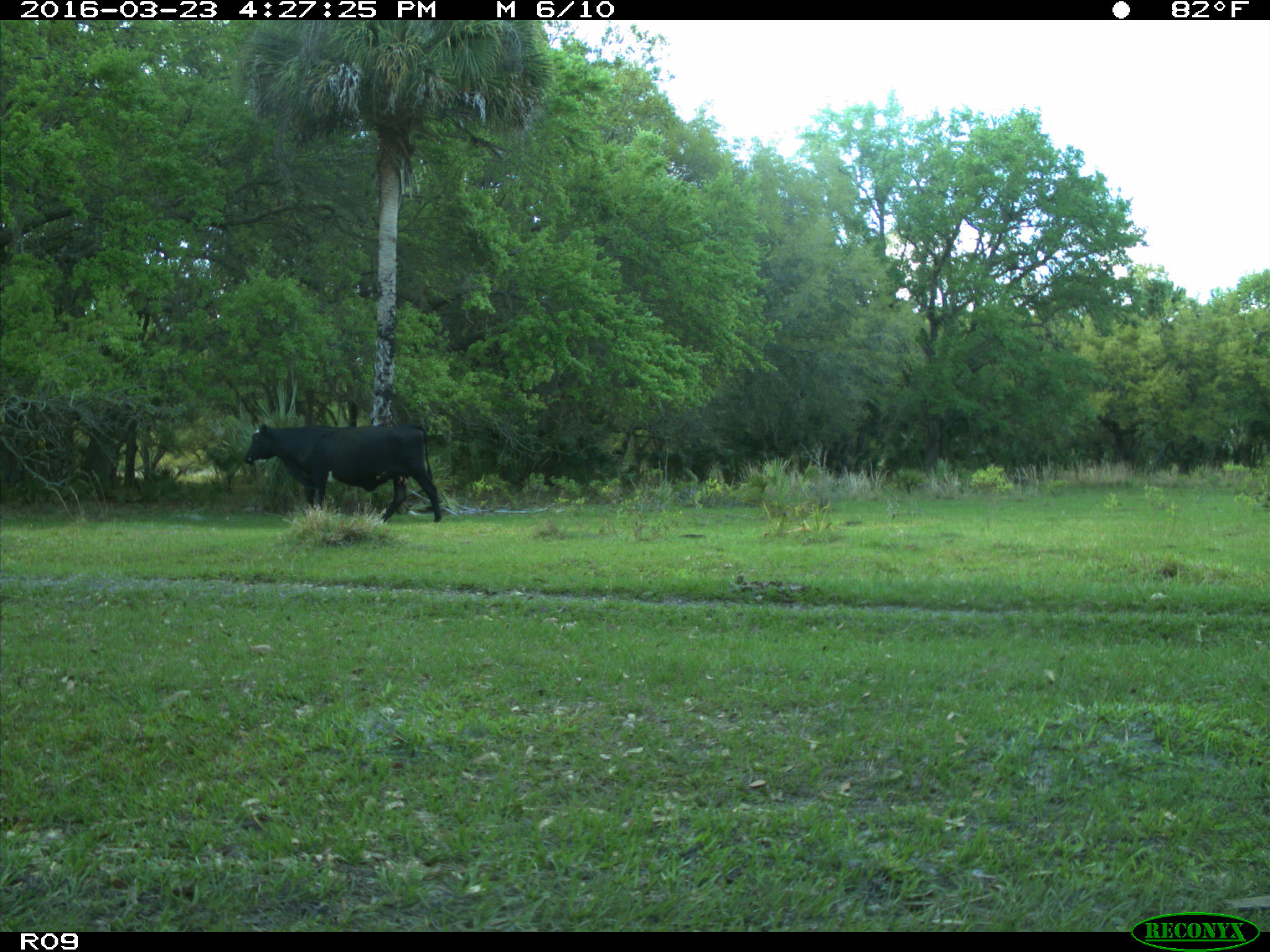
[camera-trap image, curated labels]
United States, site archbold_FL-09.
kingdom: Animalia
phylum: Chordata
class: Mammalia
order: Artiodactyla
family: Bovidae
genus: Bos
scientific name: Bos taurus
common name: domestic cow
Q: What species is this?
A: Bos taurus (domestic cow).